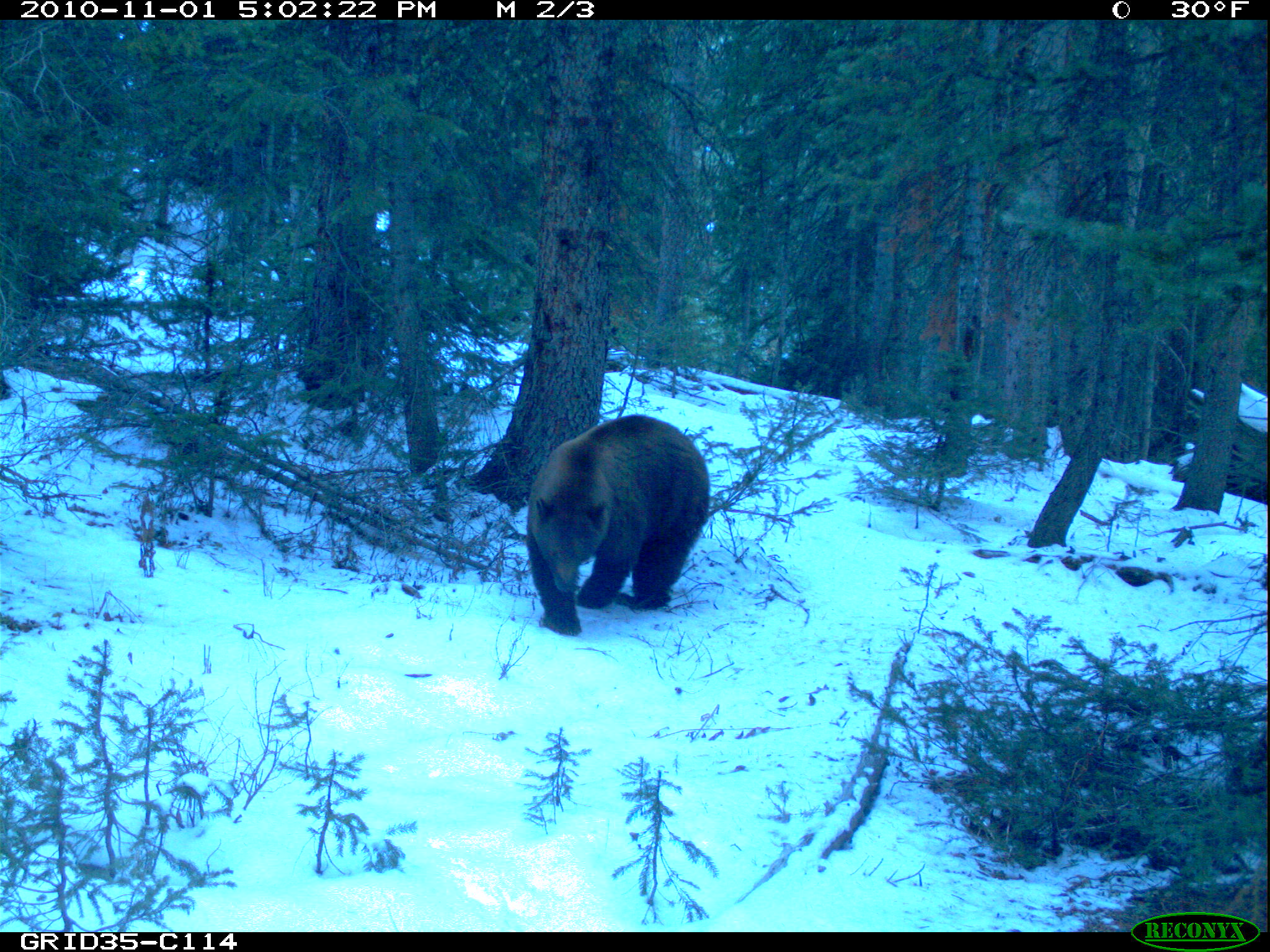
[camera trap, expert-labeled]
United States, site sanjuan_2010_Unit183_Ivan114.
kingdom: Animalia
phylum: Chordata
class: Mammalia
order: Carnivora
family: Ursidae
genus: Ursus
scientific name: Ursus americanus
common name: american black bear